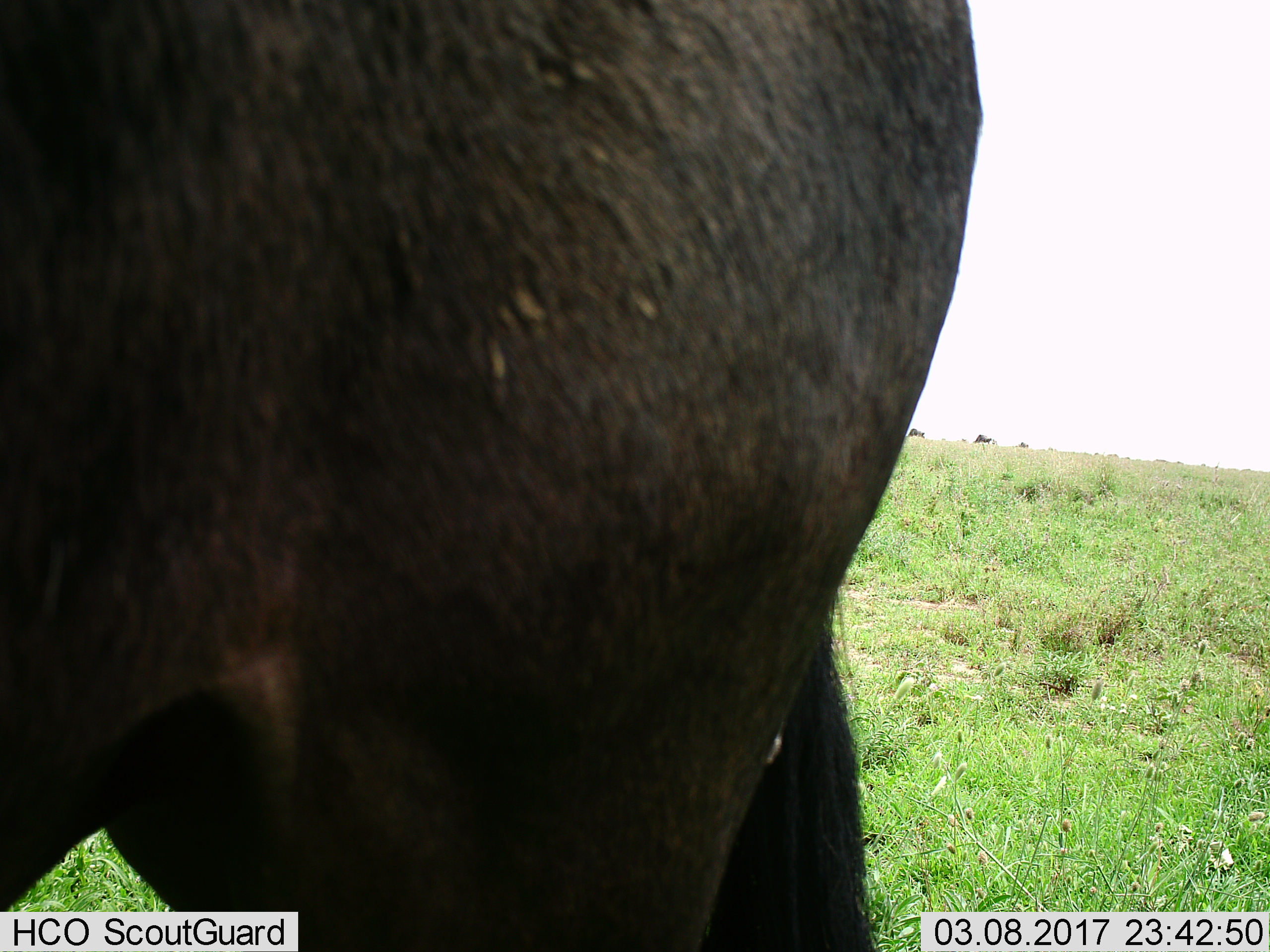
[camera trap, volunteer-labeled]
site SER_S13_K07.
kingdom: Animalia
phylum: Chordata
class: Mammalia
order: Artiodactyla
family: Bovidae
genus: Connochaetes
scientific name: Connochaetes taurinus taurinus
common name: blue wildebeest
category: wildebeestblue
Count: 1.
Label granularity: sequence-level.